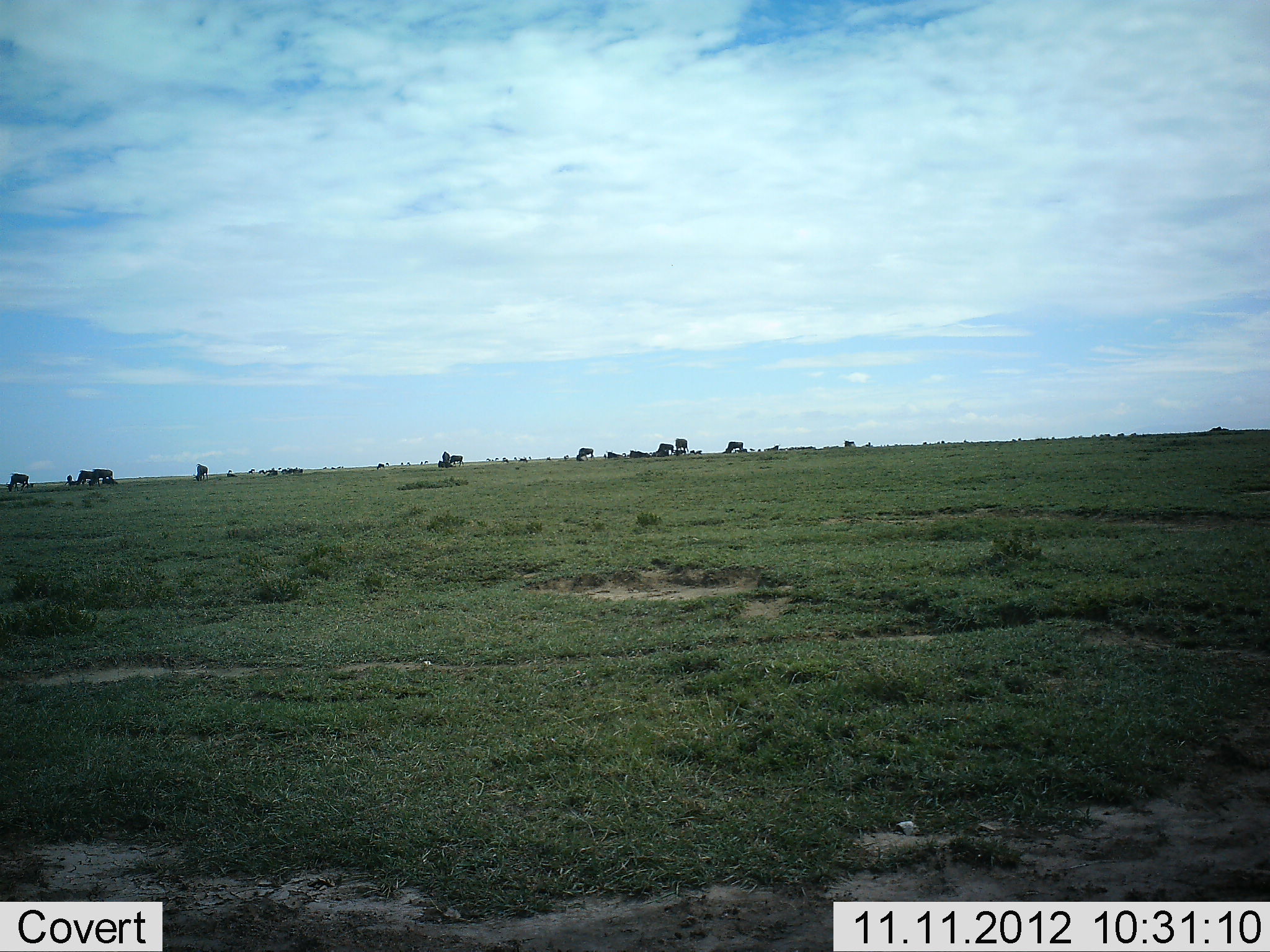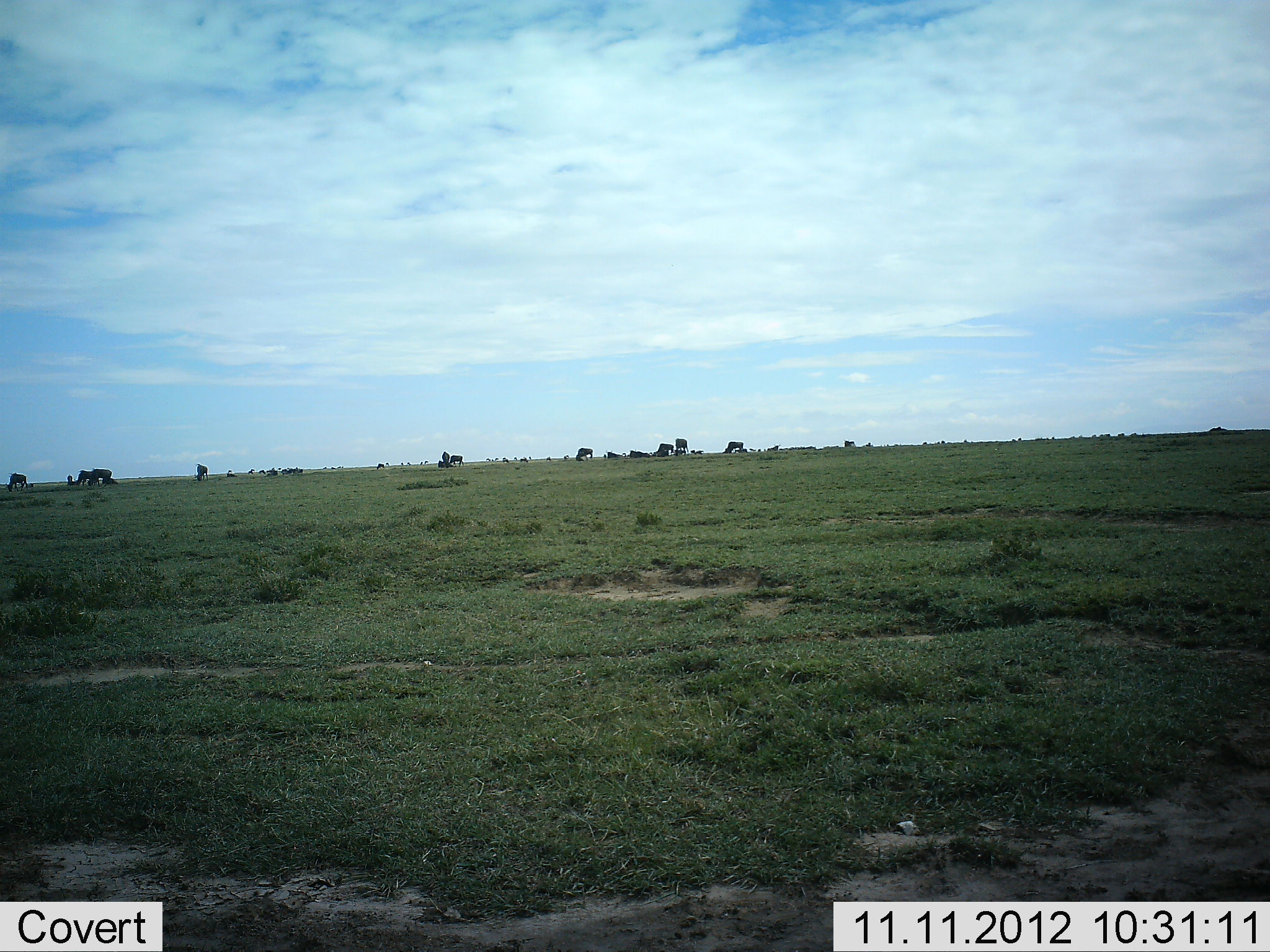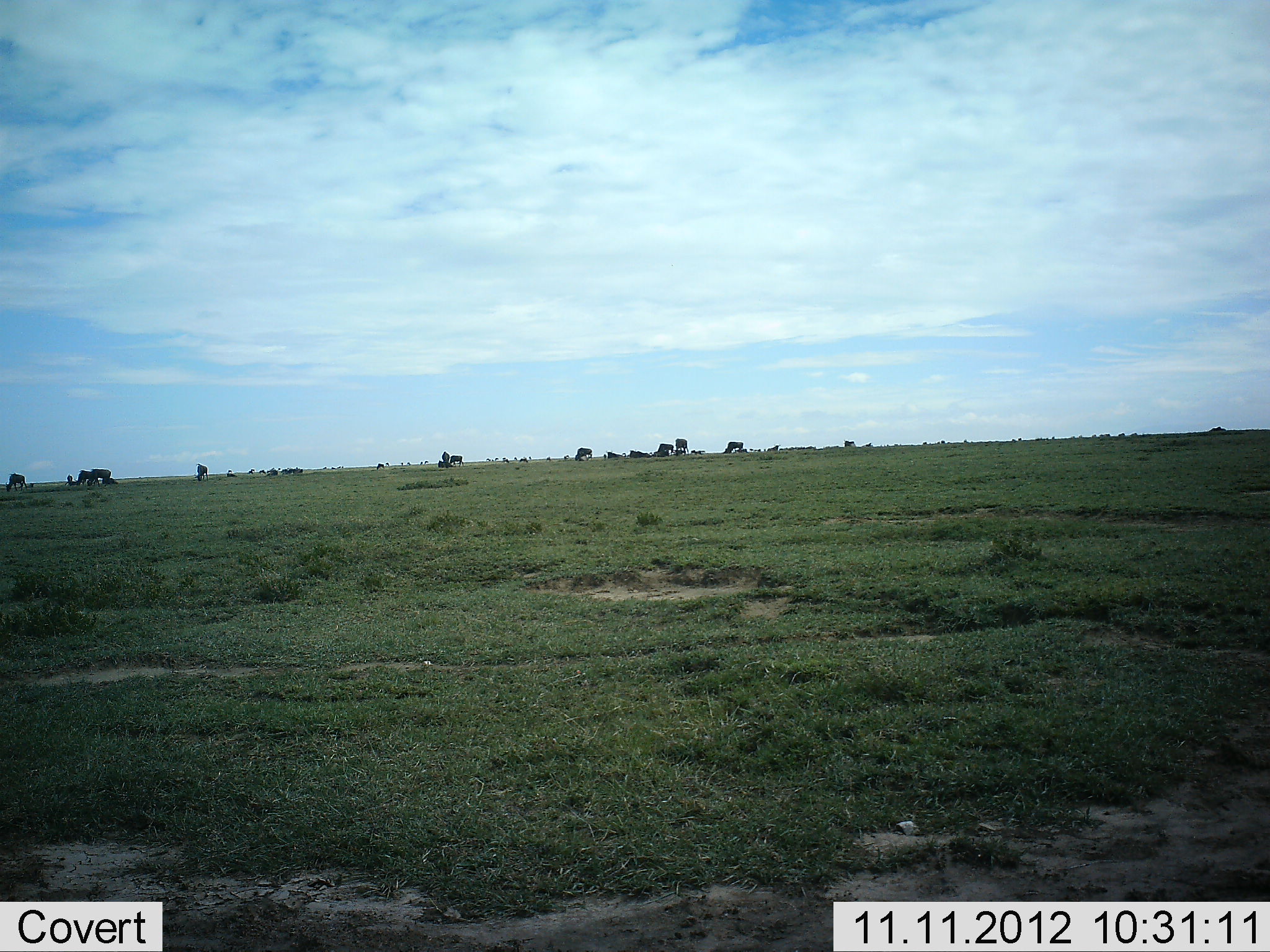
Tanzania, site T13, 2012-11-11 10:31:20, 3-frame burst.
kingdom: Animalia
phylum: Chordata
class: Mammalia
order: Artiodactyla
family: Bovidae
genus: Connochaetes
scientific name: Connochaetes taurinus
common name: blue wildebeest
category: wildebeest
Wildebeest (blue wildebeest) (Connochaetes taurinus), count 11-50. Behavior (volunteer vote fractions): standing 50%, resting 20%, moving 30%, interacting 10%. Young present (vote fraction): 20%. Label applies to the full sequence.